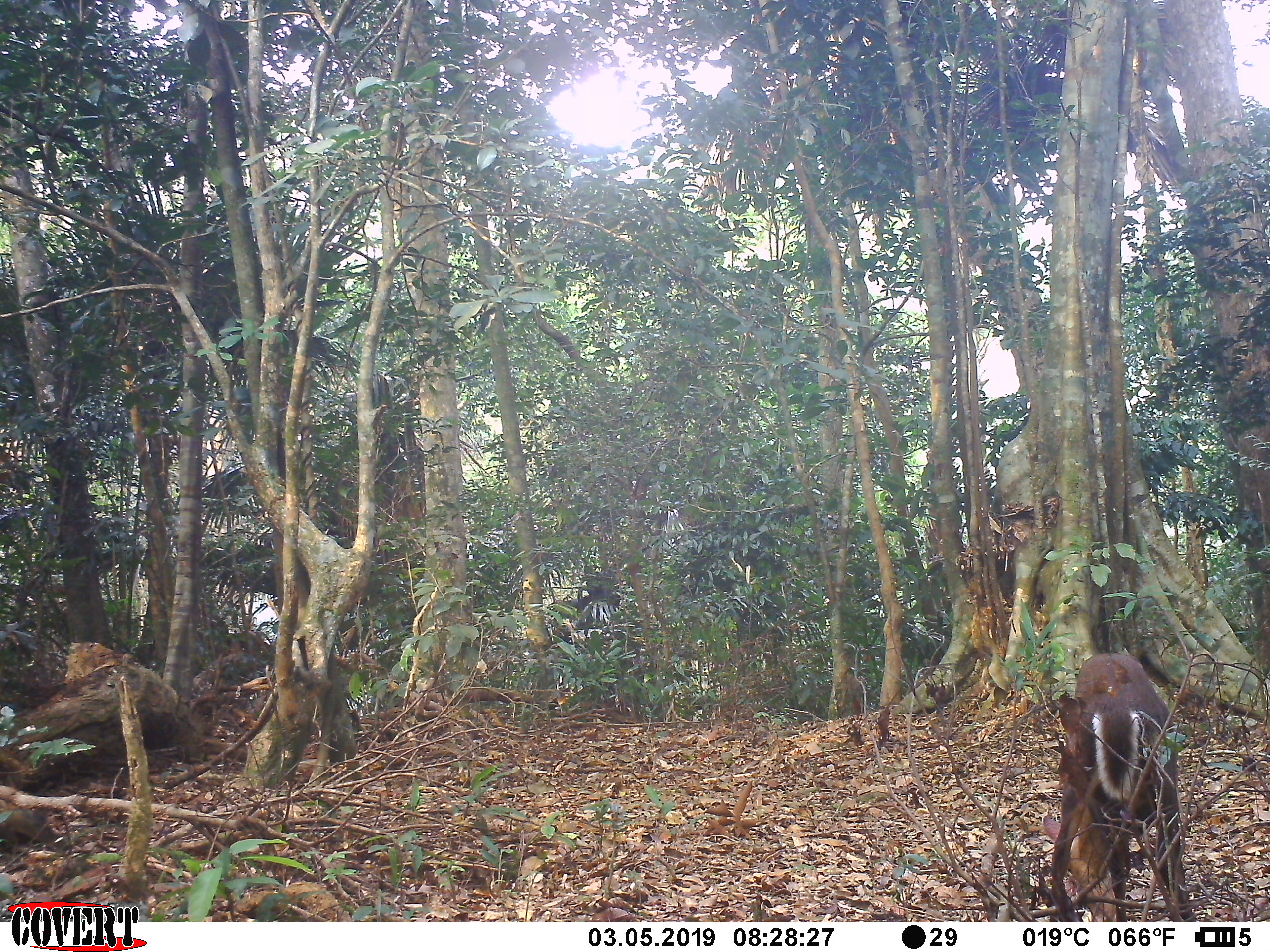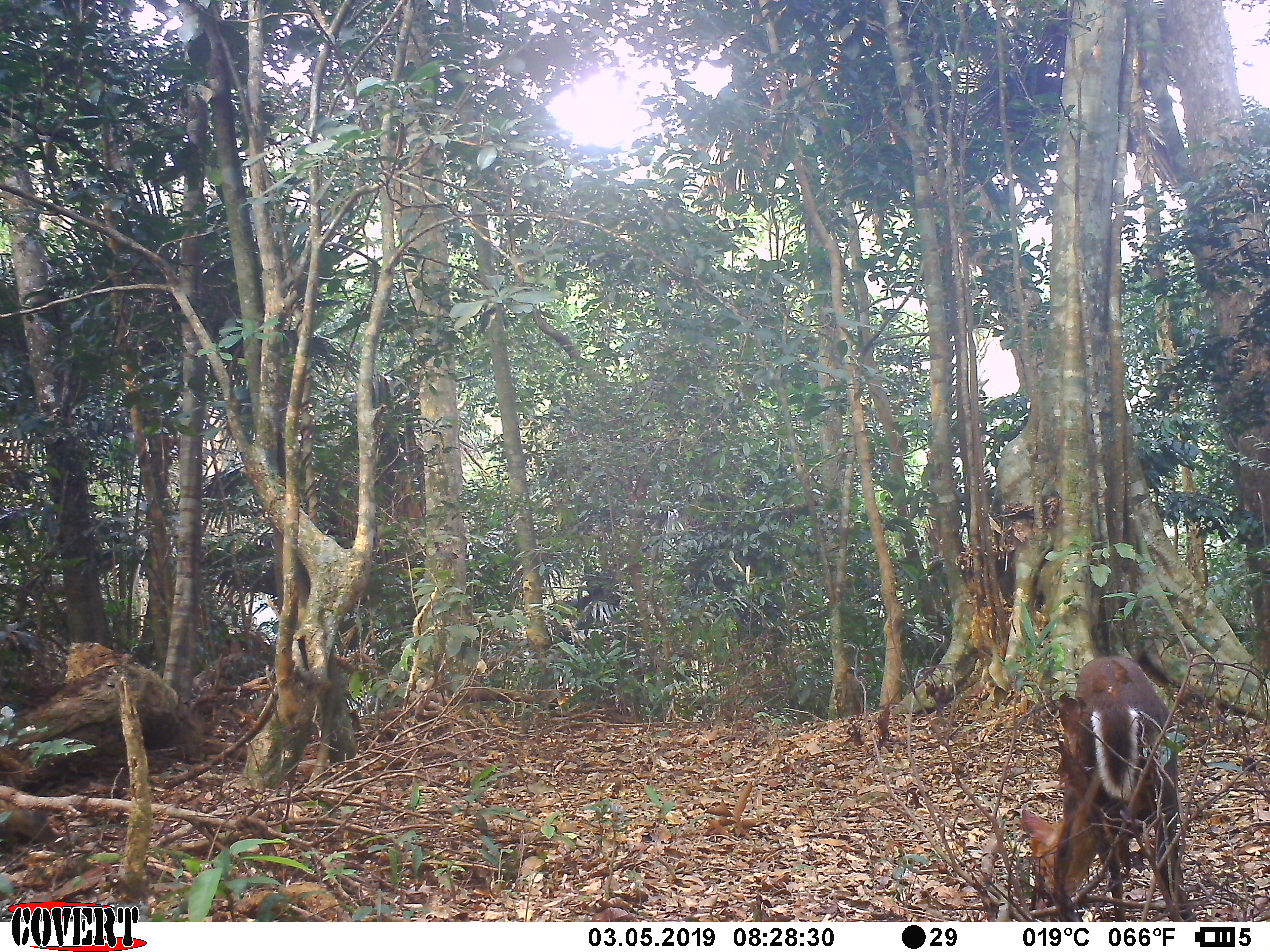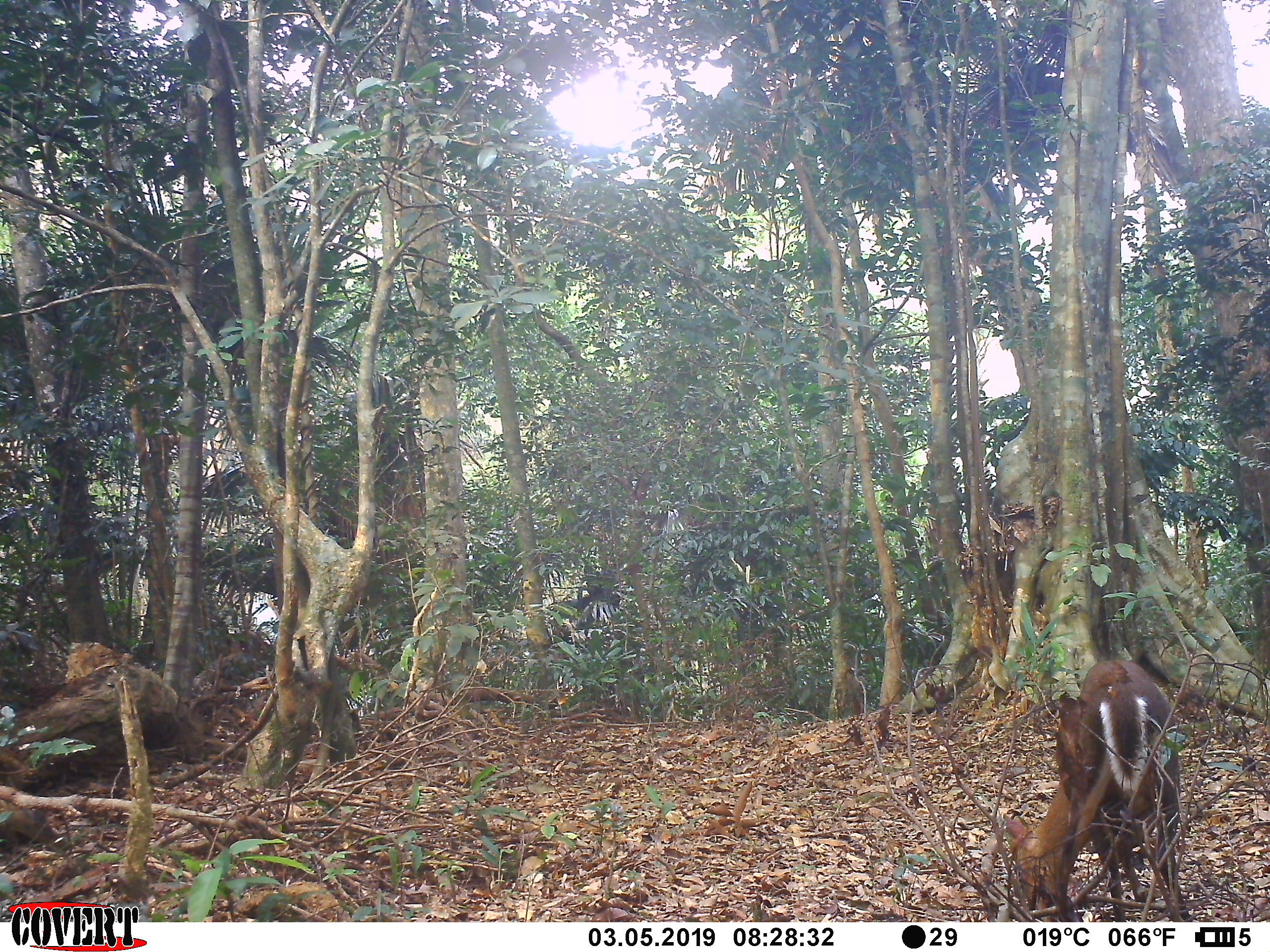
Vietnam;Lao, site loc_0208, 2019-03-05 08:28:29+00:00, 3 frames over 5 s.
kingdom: Animalia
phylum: Chordata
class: Mammalia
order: Artiodactyla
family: Cervidae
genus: Muntiacus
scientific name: Muntiacus rooseveltorum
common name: roosevelt's muntjac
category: roosevelts muntjac group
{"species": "roosevelts muntjac group (roosevelt's muntjac) (Muntiacus rooseveltorum)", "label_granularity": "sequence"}